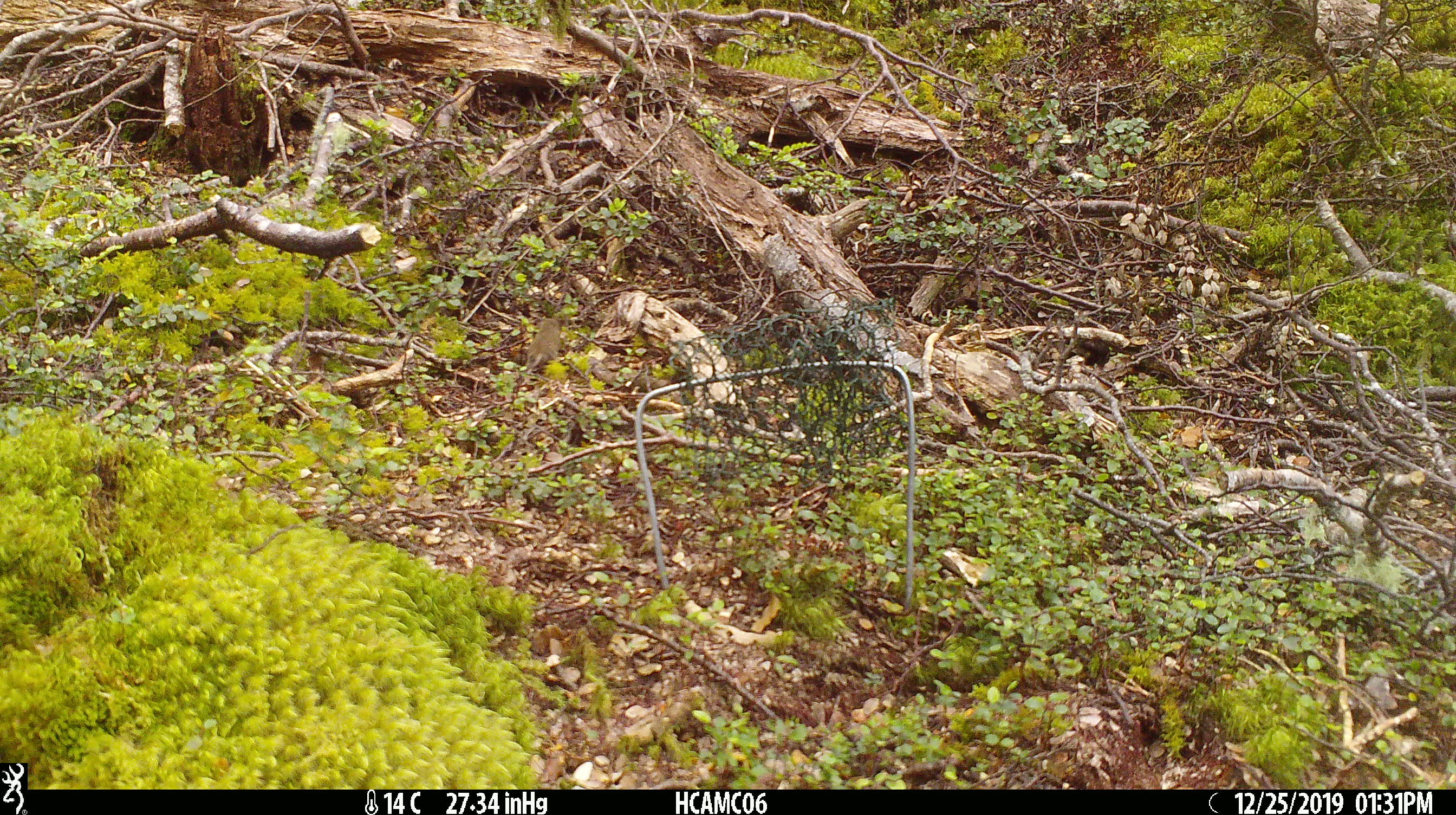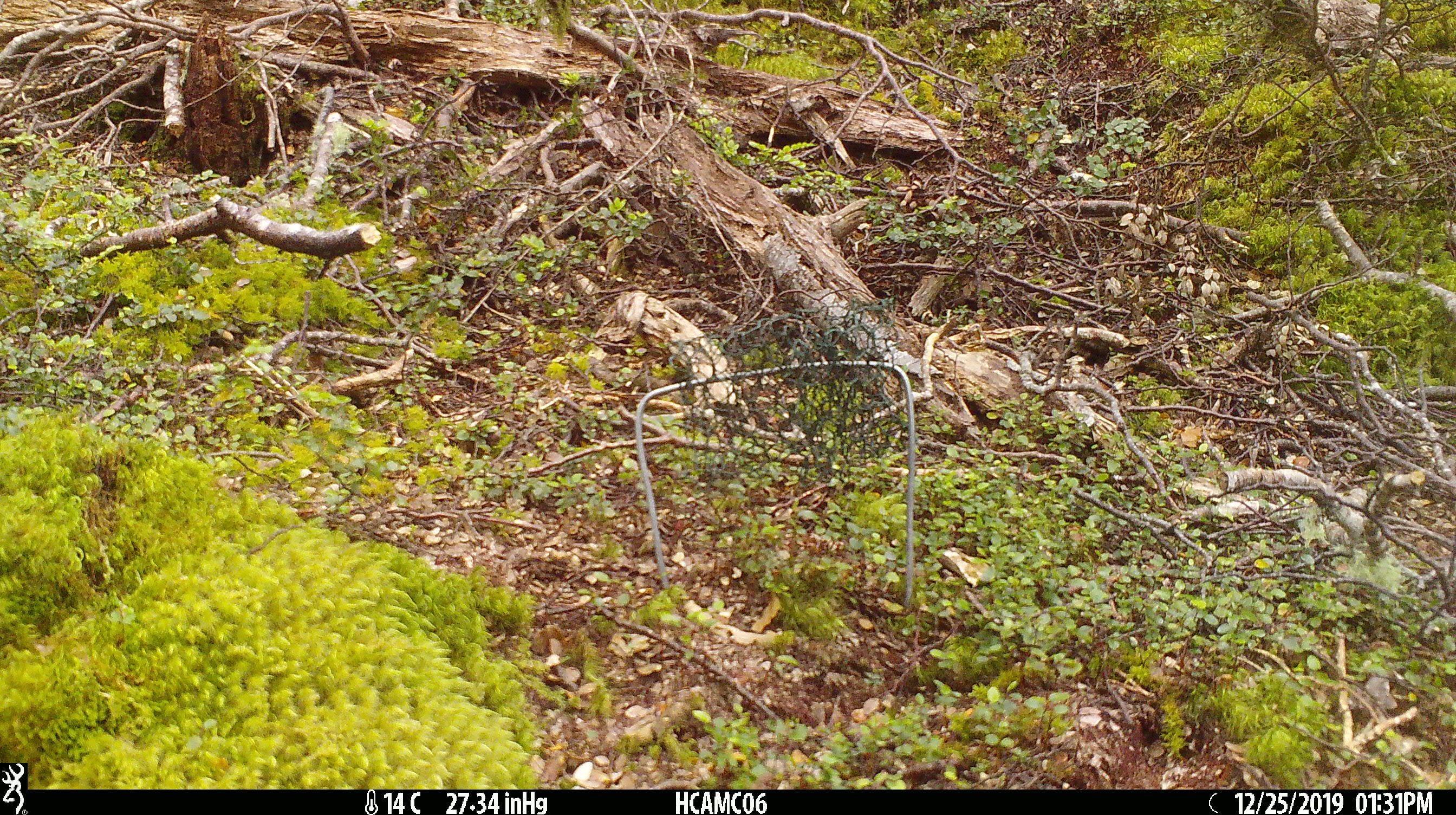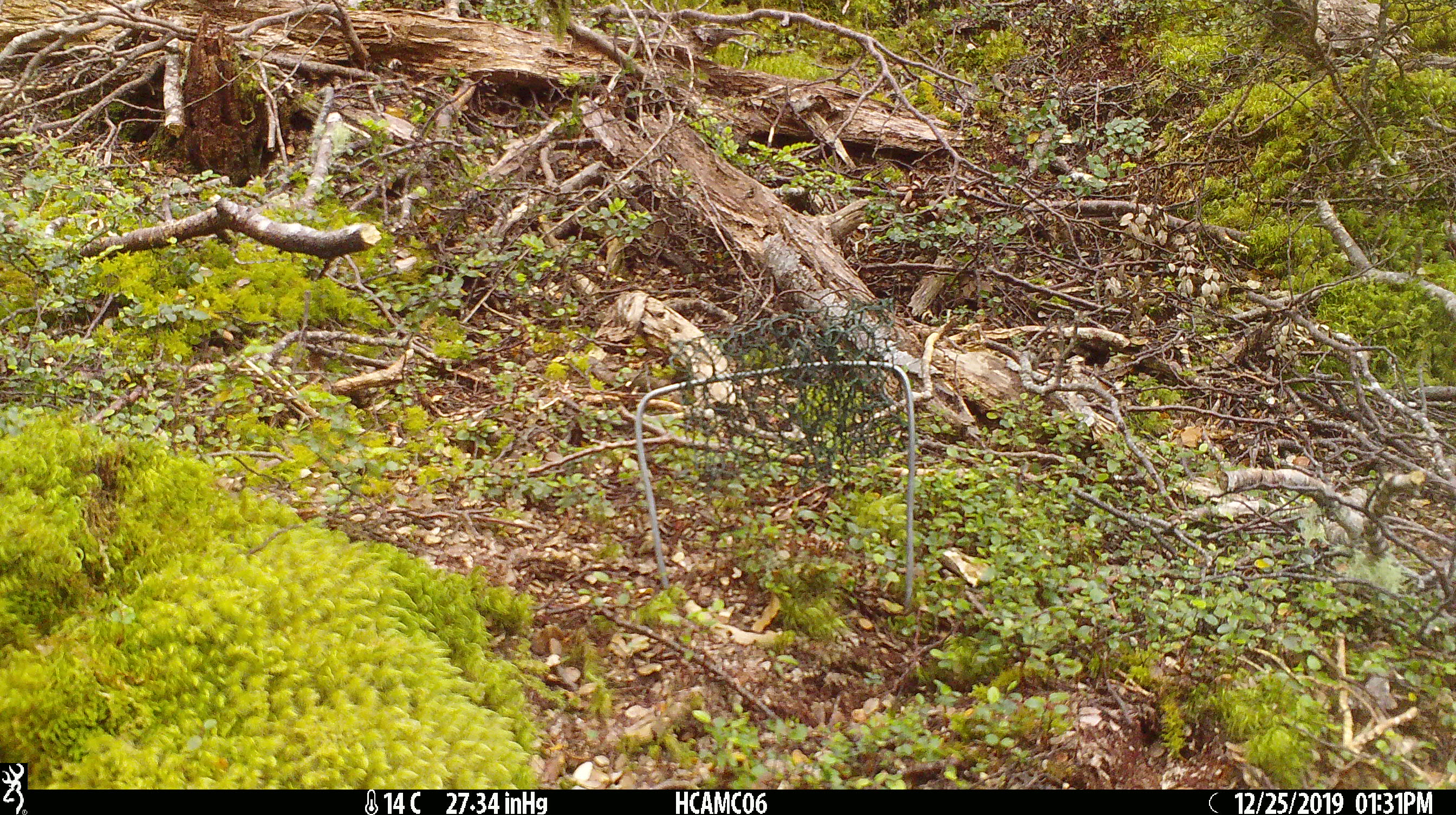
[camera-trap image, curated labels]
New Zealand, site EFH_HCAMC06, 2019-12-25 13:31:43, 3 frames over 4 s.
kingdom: Animalia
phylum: Chordata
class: Mammalia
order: Rodentia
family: Muridae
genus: Mus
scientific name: Mus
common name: mouse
Mouse (Mus).